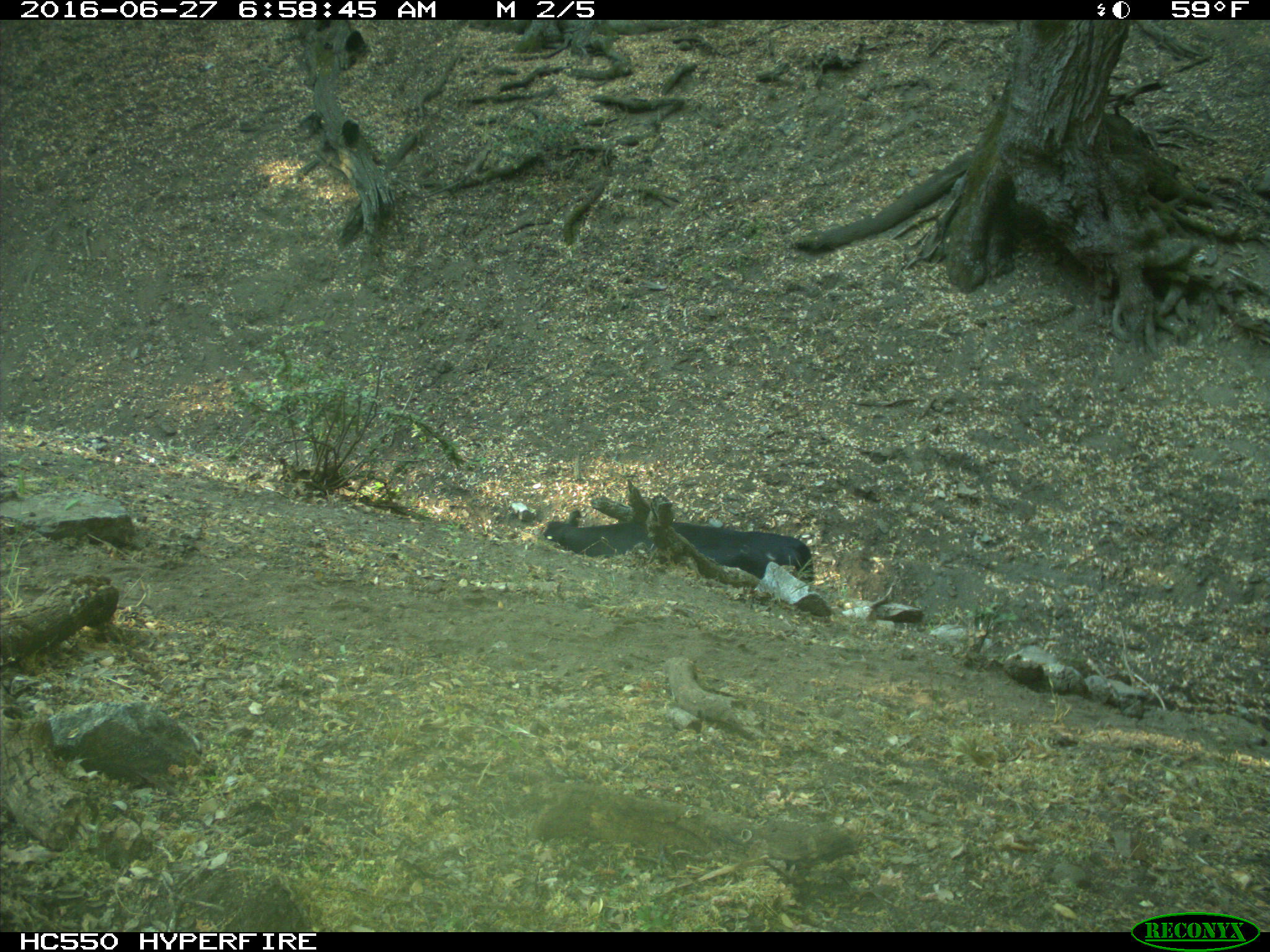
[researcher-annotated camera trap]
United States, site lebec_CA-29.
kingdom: Animalia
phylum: Chordata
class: Mammalia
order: Artiodactyla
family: Bovidae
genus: Bos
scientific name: Bos taurus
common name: domestic cow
Bos taurus (domestic cow).